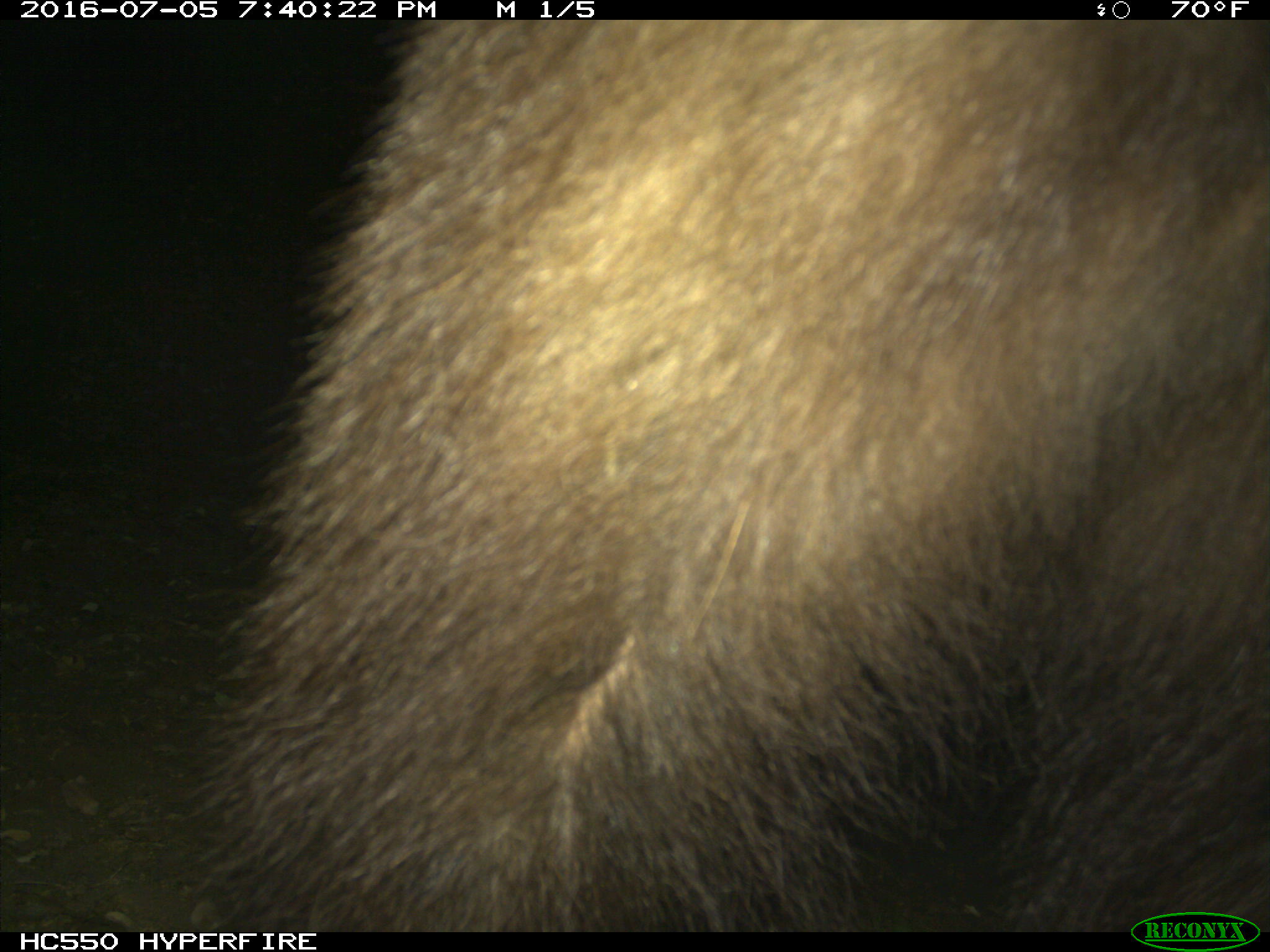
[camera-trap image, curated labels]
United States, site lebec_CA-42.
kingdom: Animalia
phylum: Chordata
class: Mammalia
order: Carnivora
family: Ursidae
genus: Ursus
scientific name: Ursus americanus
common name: american black bear